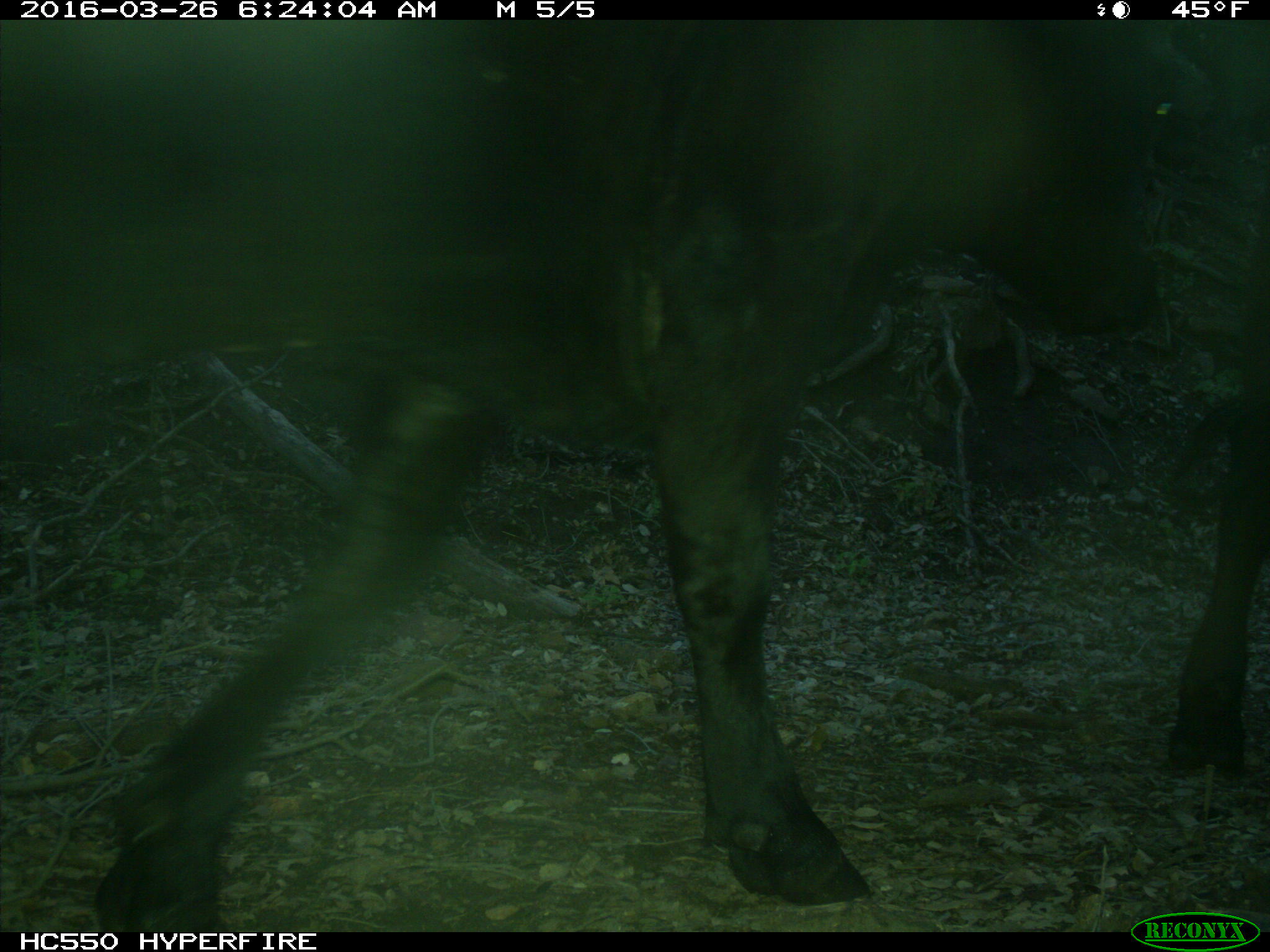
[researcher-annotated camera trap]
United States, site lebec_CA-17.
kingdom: Animalia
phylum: Chordata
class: Mammalia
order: Artiodactyla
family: Bovidae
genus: Bos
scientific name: Bos taurus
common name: domestic cow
Bos taurus (domestic cow).